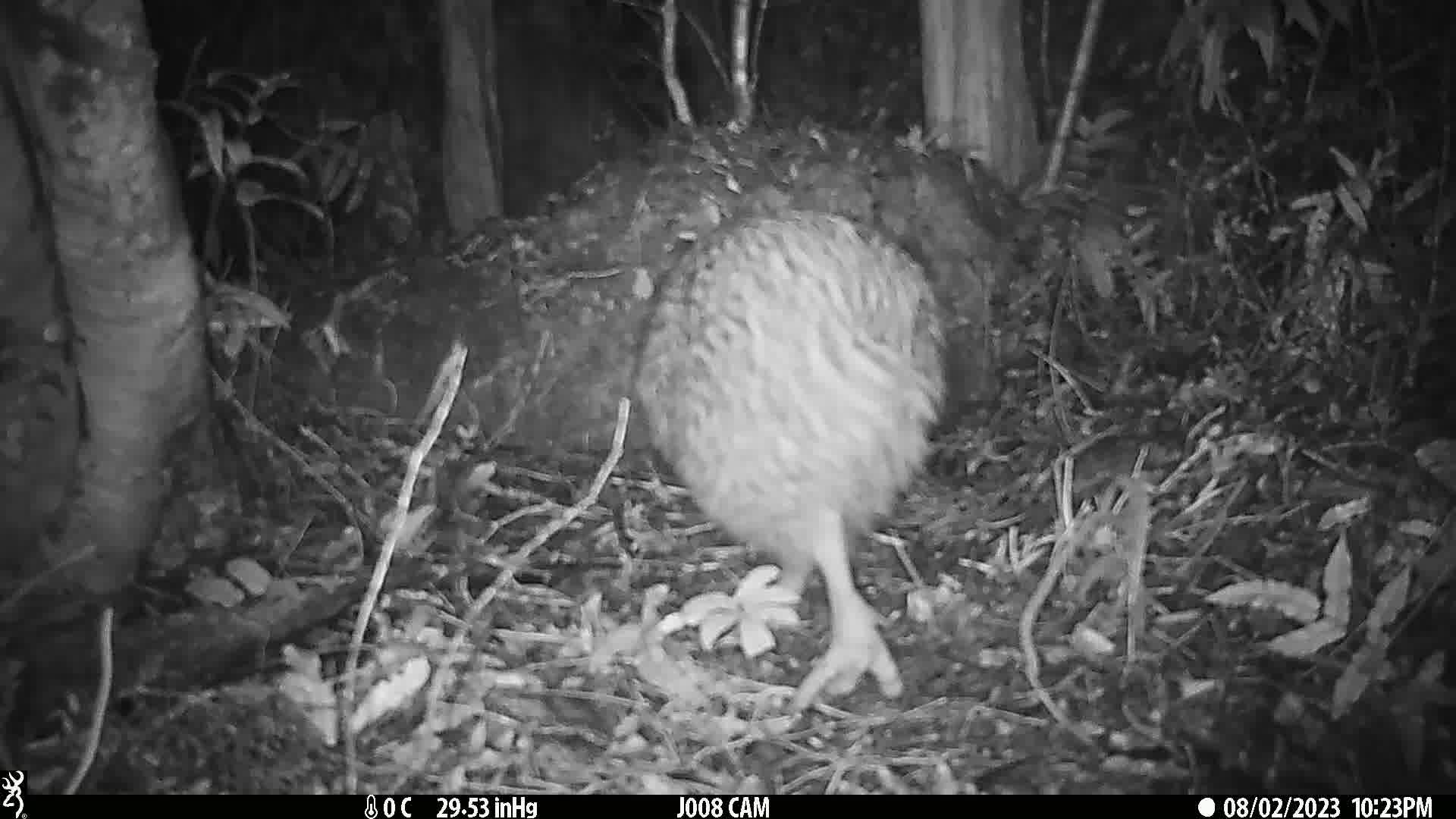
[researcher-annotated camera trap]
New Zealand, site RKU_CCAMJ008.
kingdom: Animalia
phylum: Chordata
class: Aves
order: Apterygiformes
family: Apterygidae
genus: Apteryx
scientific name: Apteryx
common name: kiwi